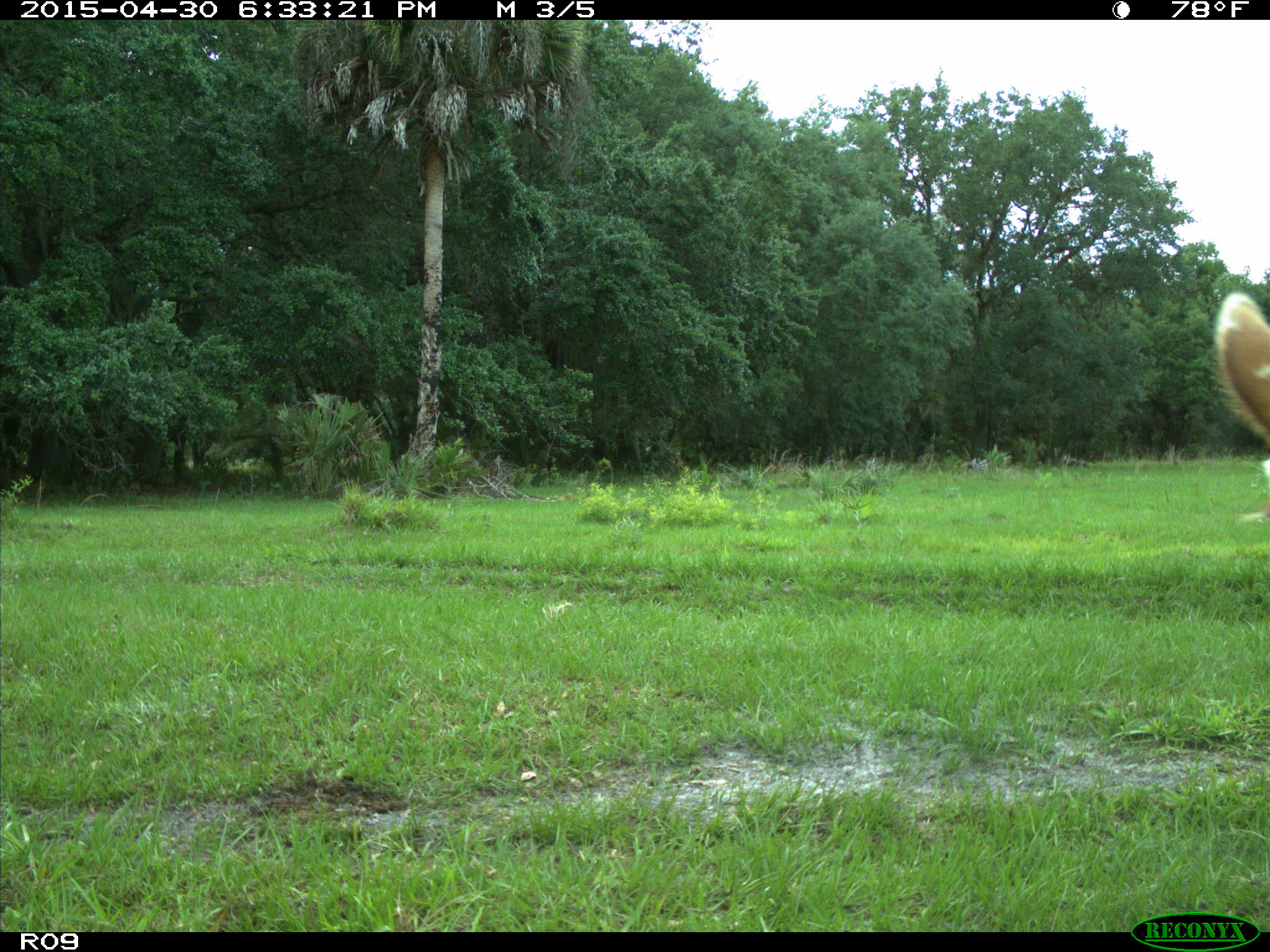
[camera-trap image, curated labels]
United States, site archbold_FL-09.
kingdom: Animalia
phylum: Chordata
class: Mammalia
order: Artiodactyla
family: Bovidae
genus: Bos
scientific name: Bos taurus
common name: domestic cow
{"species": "Bos taurus (domestic cow)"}